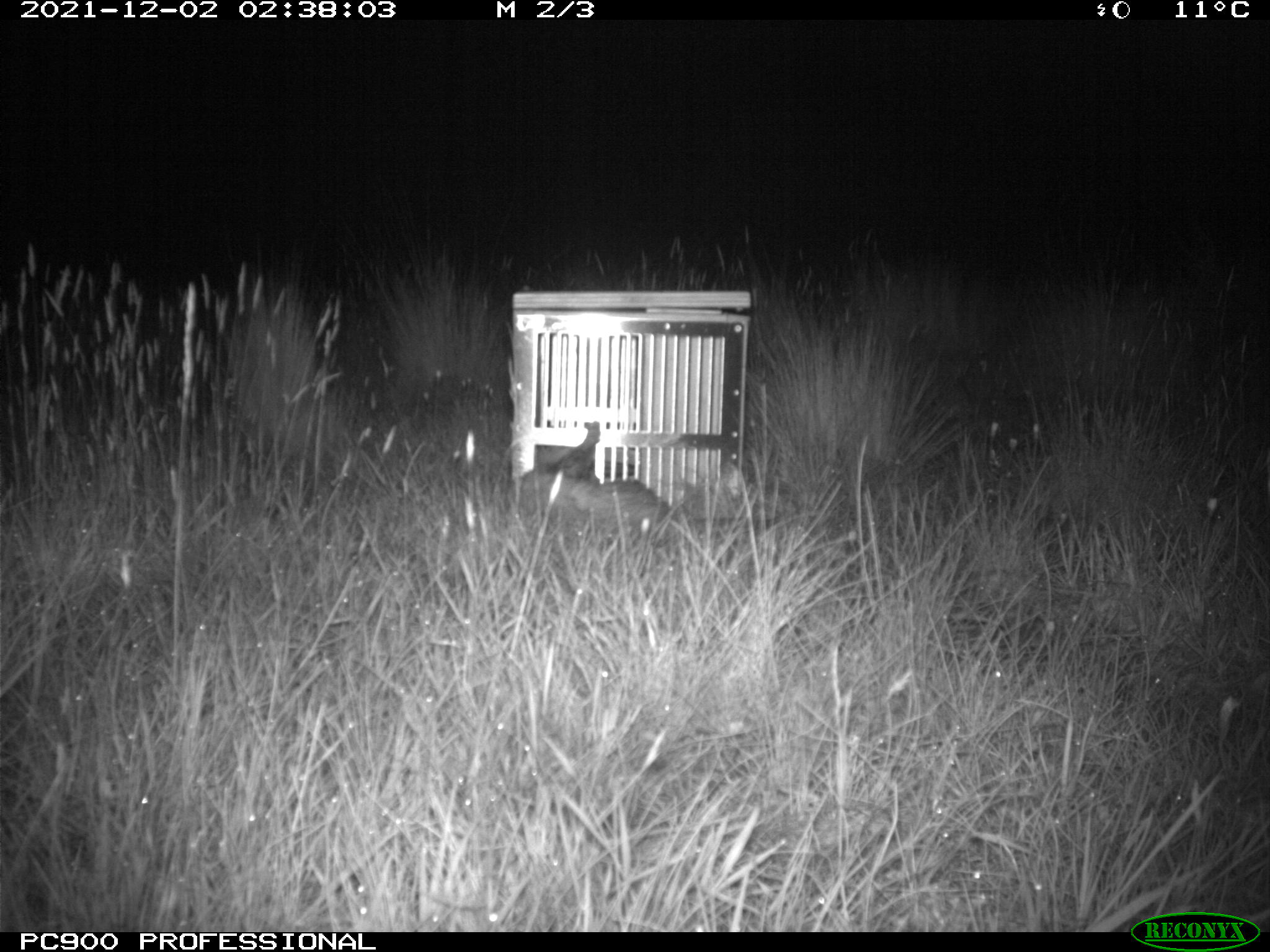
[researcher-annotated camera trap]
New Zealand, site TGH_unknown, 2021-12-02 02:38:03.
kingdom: Animalia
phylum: Chordata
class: Mammalia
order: Carnivora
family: Mustelidae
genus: Mustela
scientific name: Mustela furo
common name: ferret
Ferret (Mustela furo).